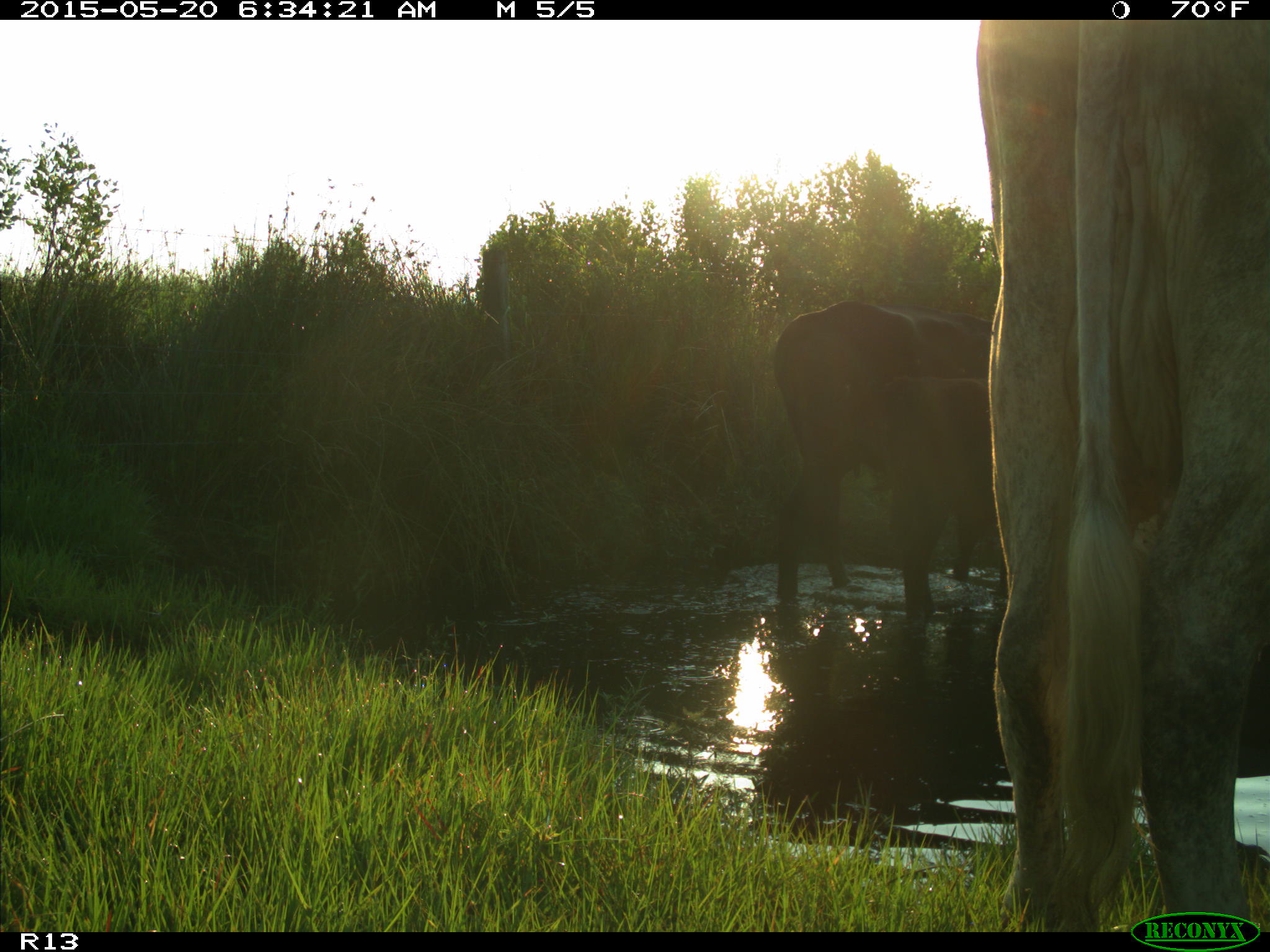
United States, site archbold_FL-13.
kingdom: Animalia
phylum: Chordata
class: Mammalia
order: Artiodactyla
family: Bovidae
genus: Bos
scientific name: Bos taurus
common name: domestic cow